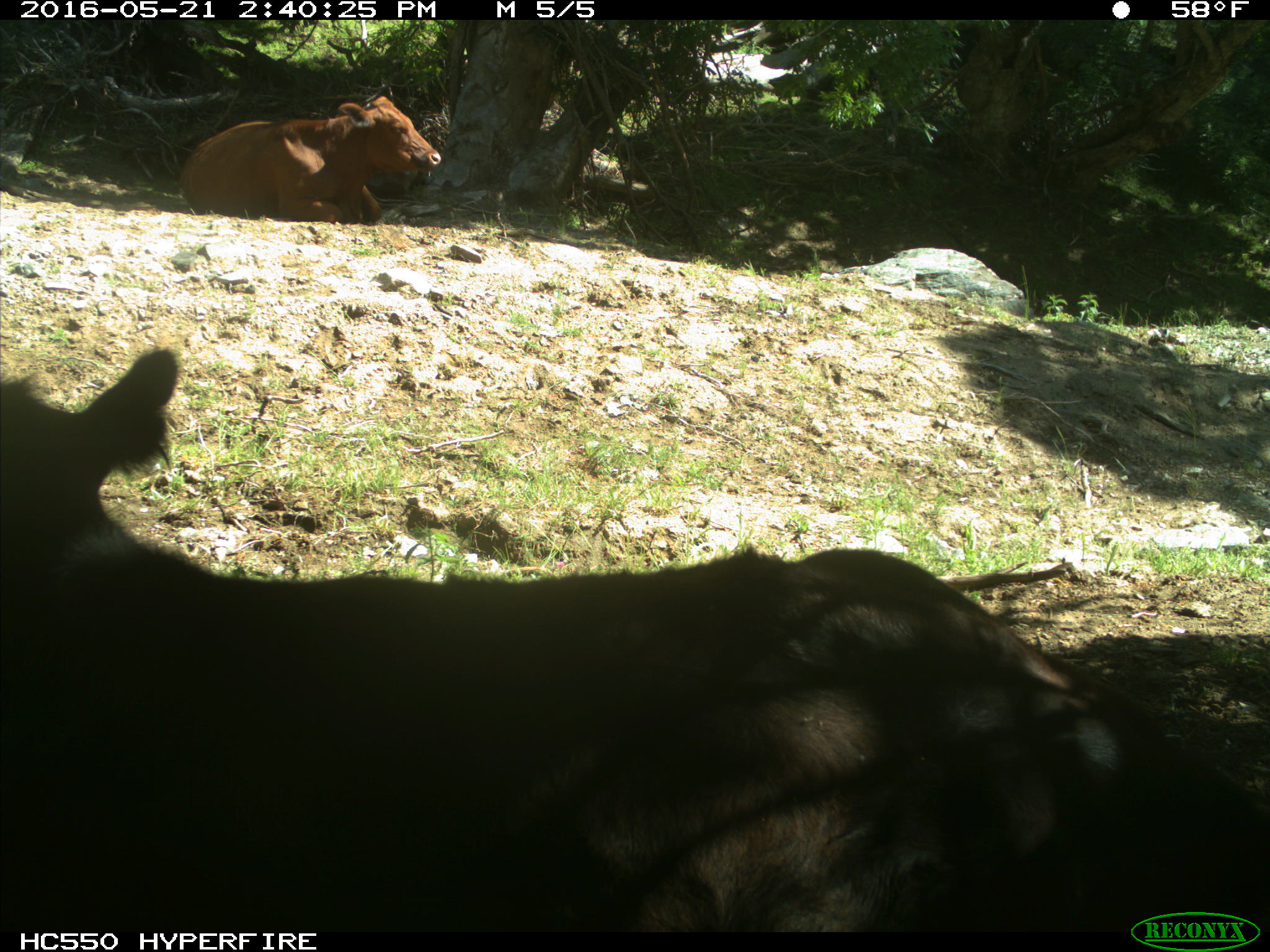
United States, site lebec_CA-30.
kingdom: Animalia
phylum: Chordata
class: Mammalia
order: Artiodactyla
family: Bovidae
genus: Bos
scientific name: Bos taurus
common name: domestic cow